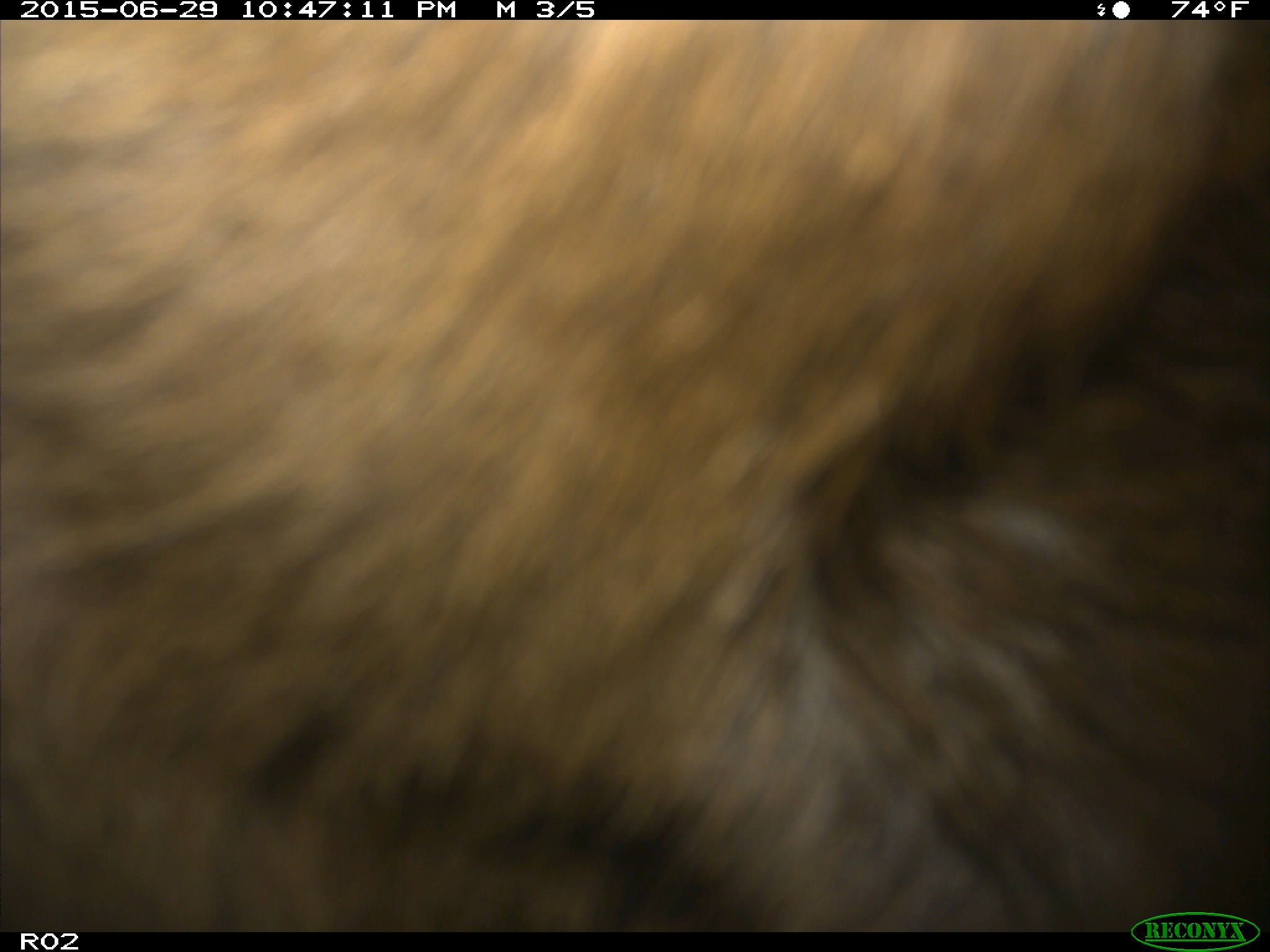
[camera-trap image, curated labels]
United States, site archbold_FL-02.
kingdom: Animalia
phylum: Chordata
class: Mammalia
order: Artiodactyla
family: Bovidae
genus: Bos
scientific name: Bos taurus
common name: domestic cow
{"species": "Bos taurus (domestic cow)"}